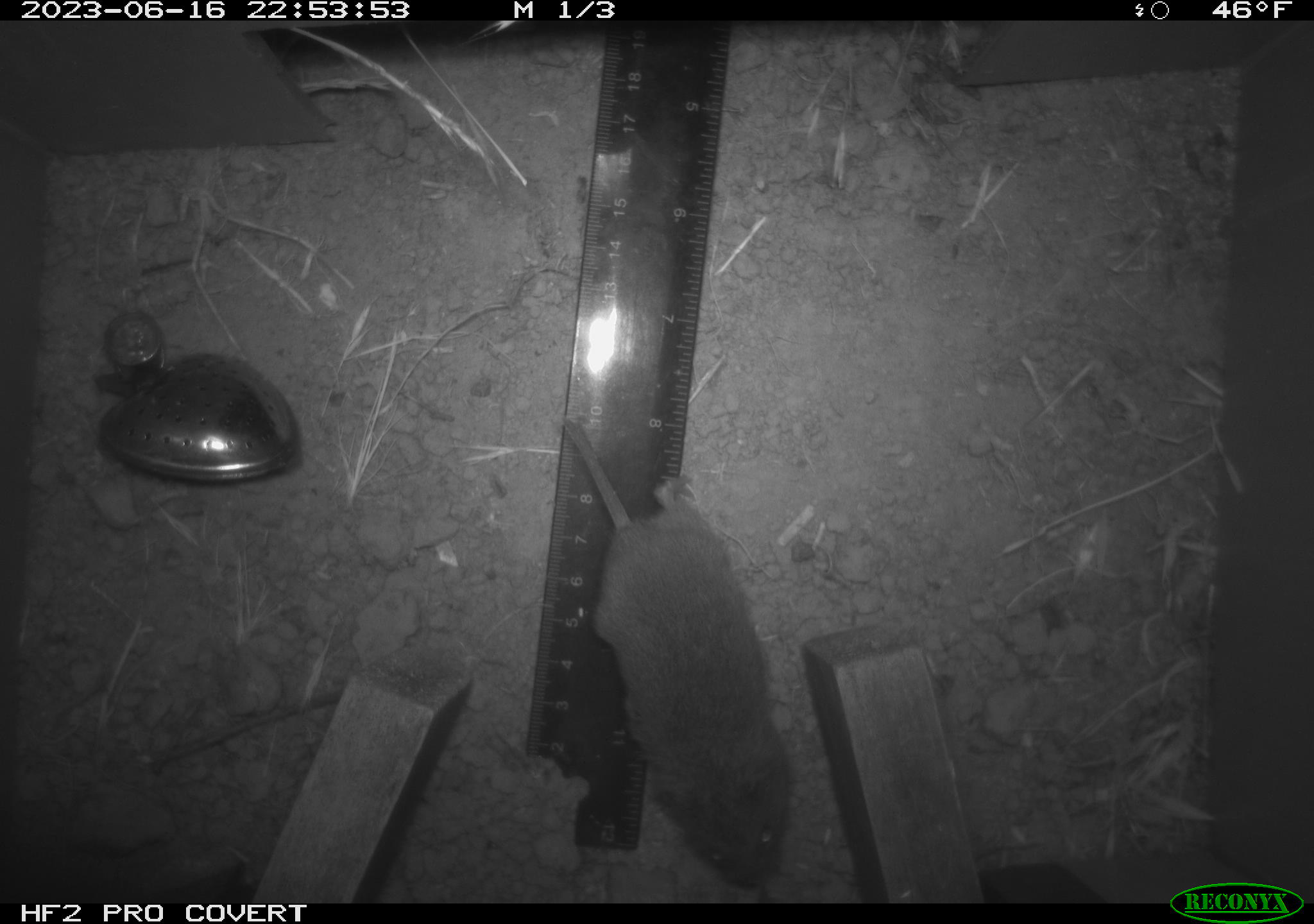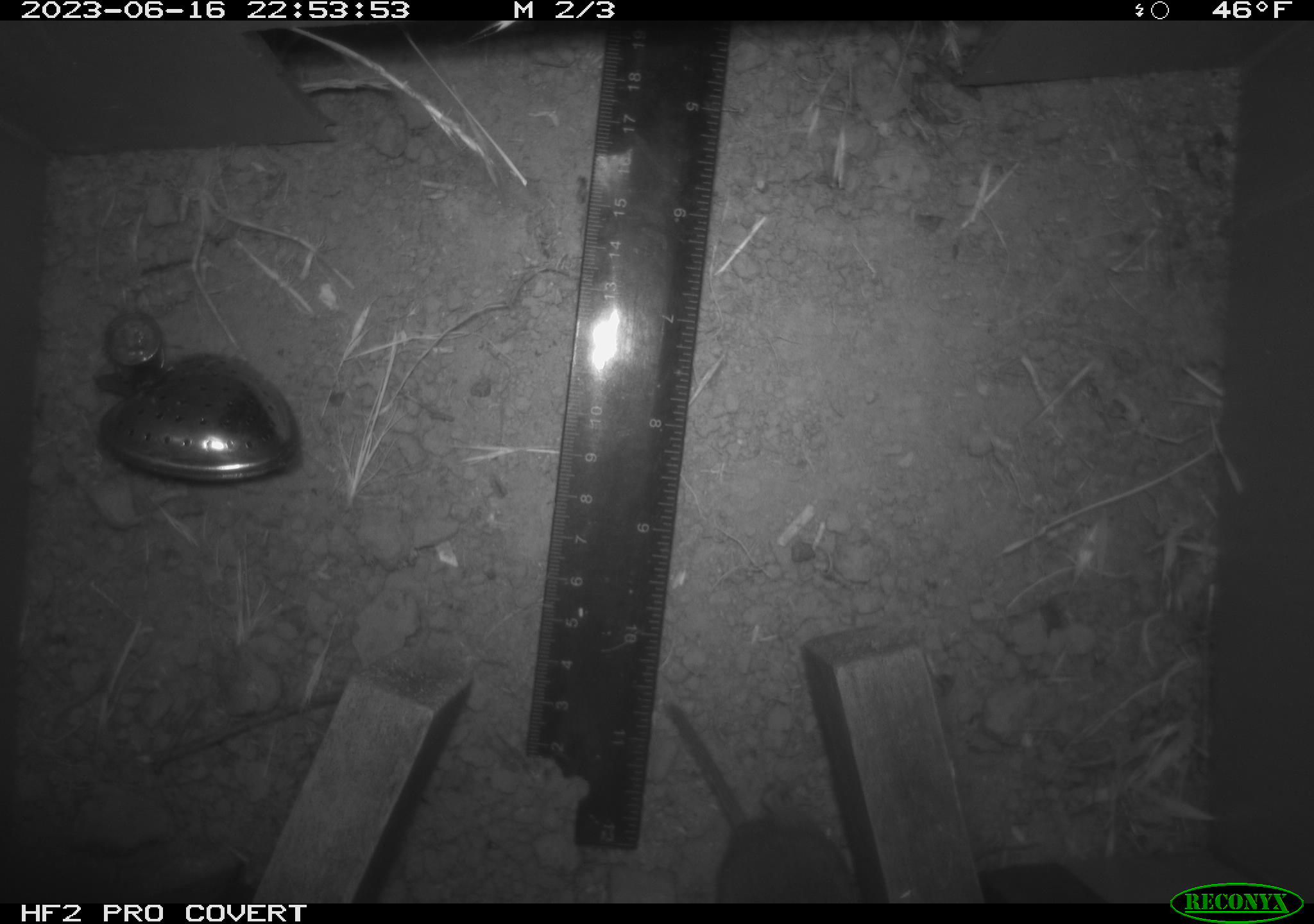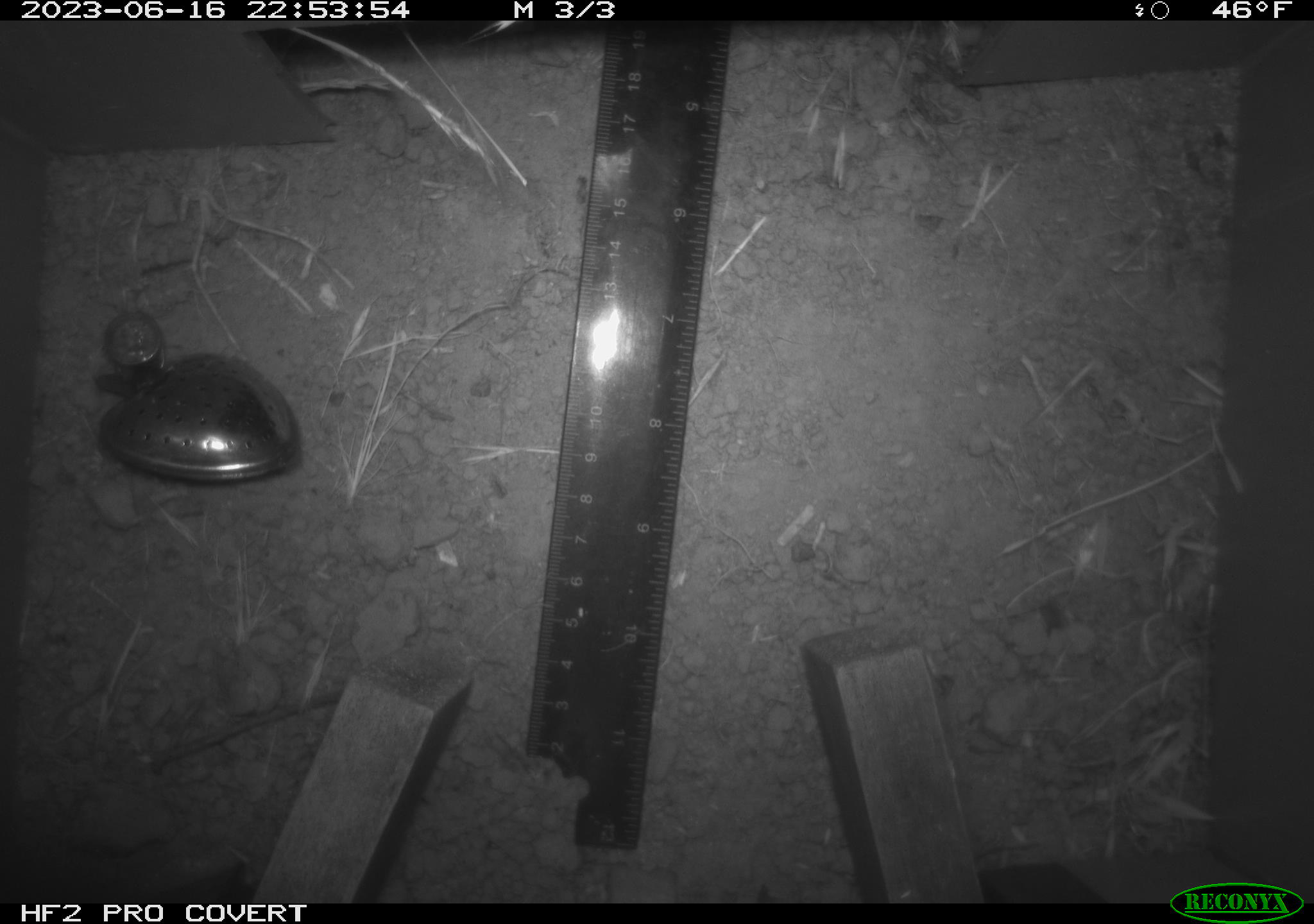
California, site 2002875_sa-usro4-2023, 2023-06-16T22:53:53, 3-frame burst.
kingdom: Animalia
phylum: Chordata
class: Mammalia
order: Rodentia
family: Cricetidae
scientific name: Arvicolinae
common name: voles, lemmings, and muskrats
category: arvicolinae subfamily